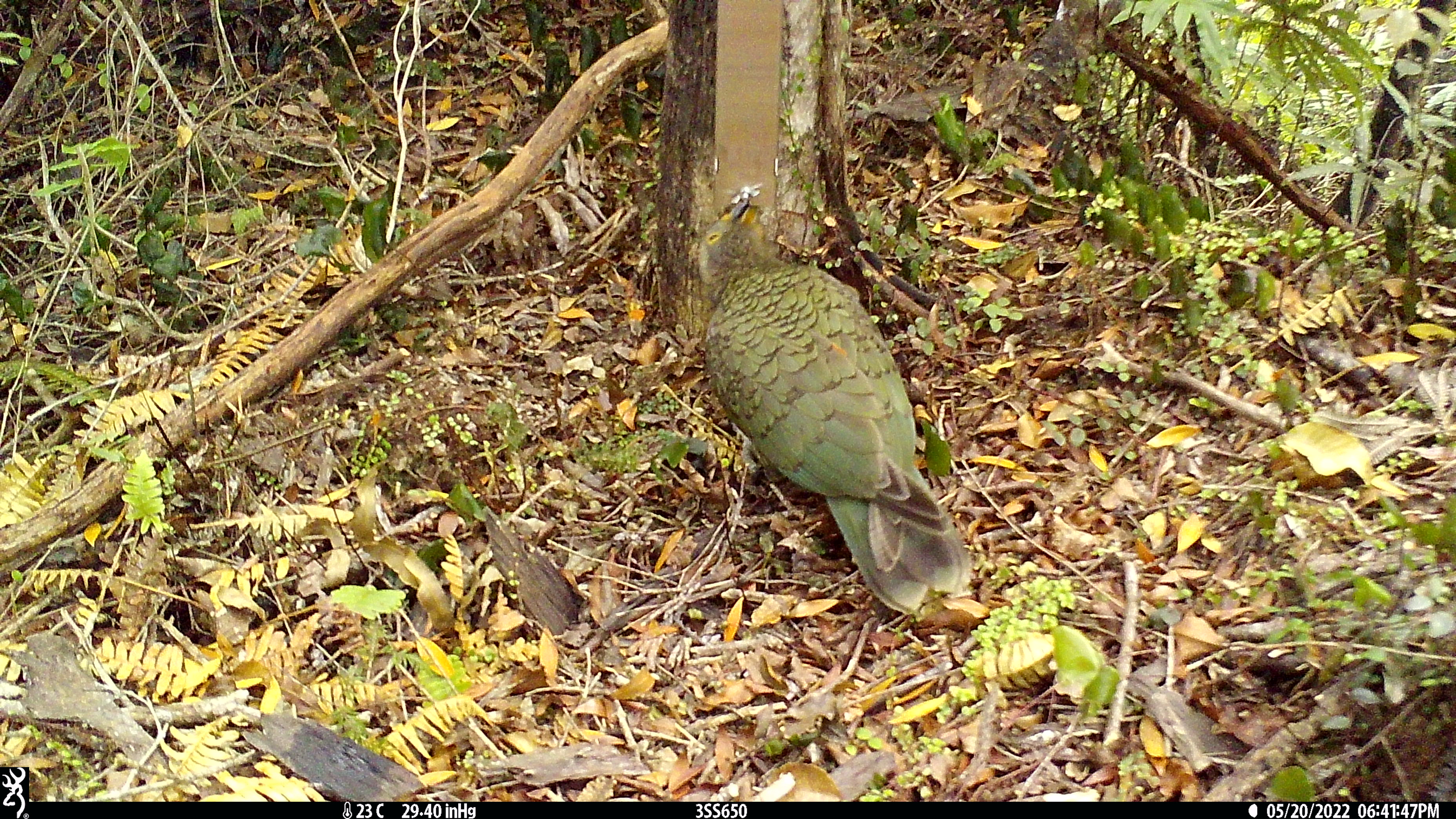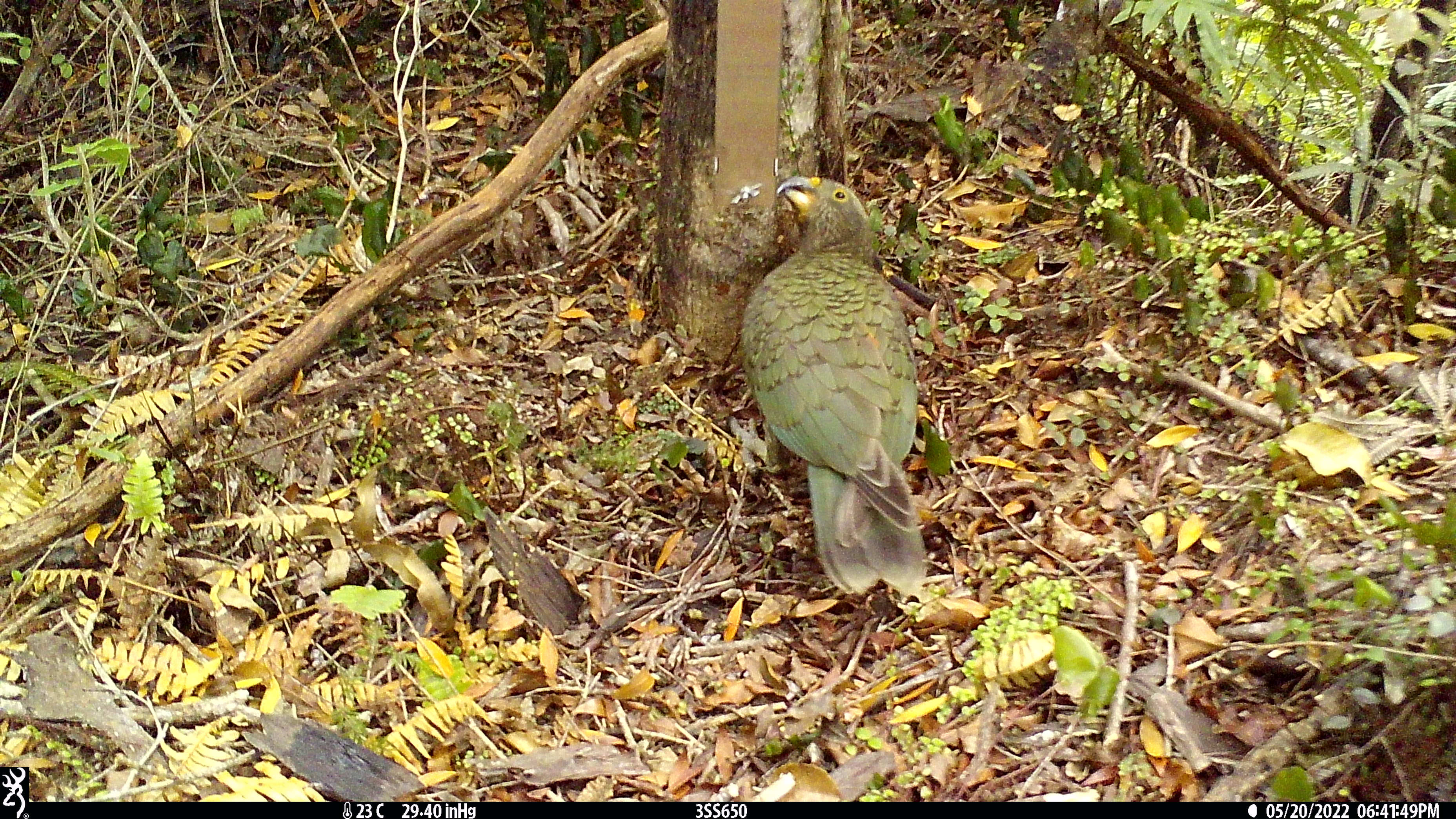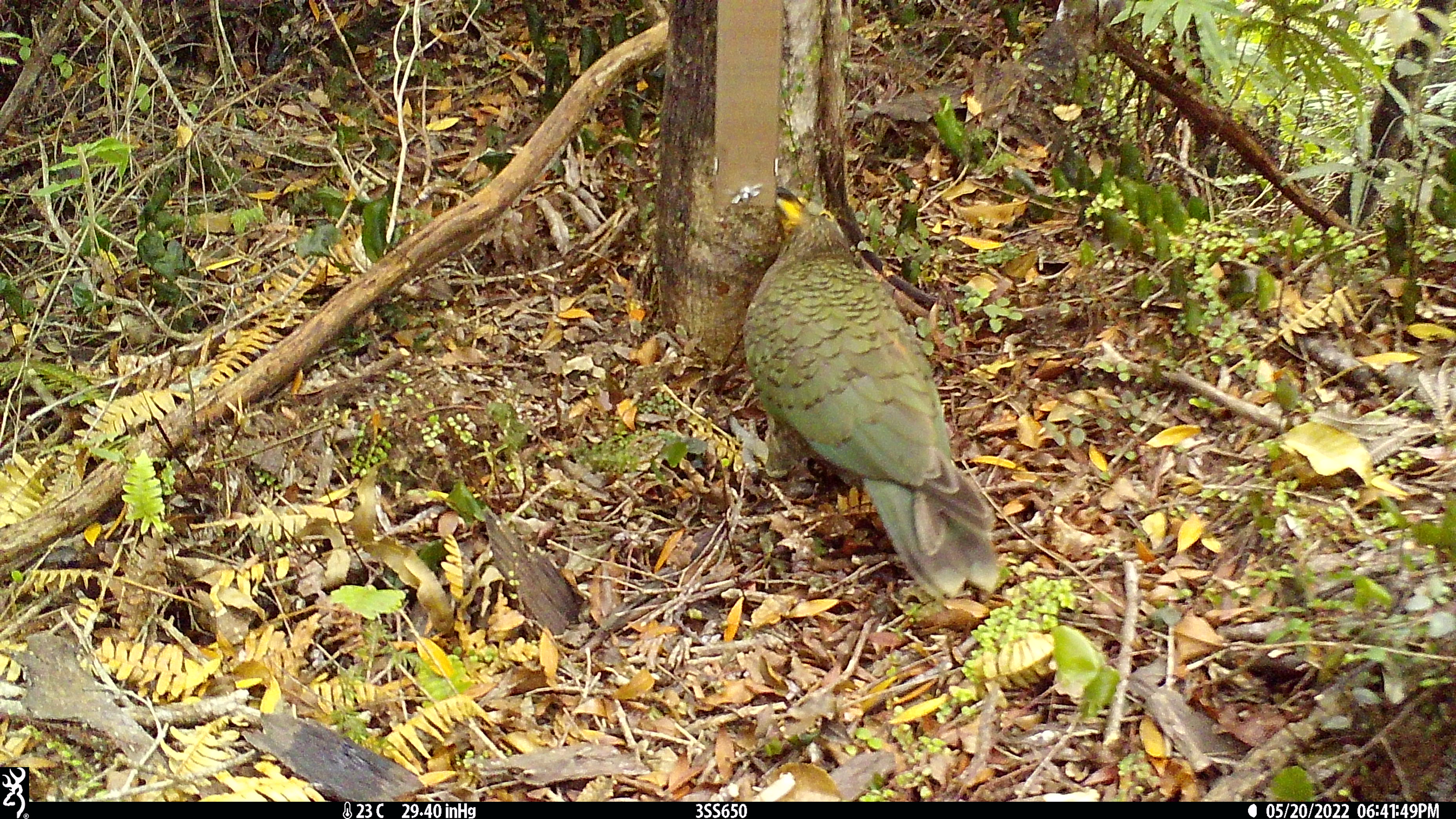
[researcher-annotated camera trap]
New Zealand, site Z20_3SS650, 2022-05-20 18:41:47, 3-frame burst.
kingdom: Animalia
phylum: Chordata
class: Aves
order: Psittaciformes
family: Strigopidae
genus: Nestor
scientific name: Nestor notabilis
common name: kea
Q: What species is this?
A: Kea (Nestor notabilis).